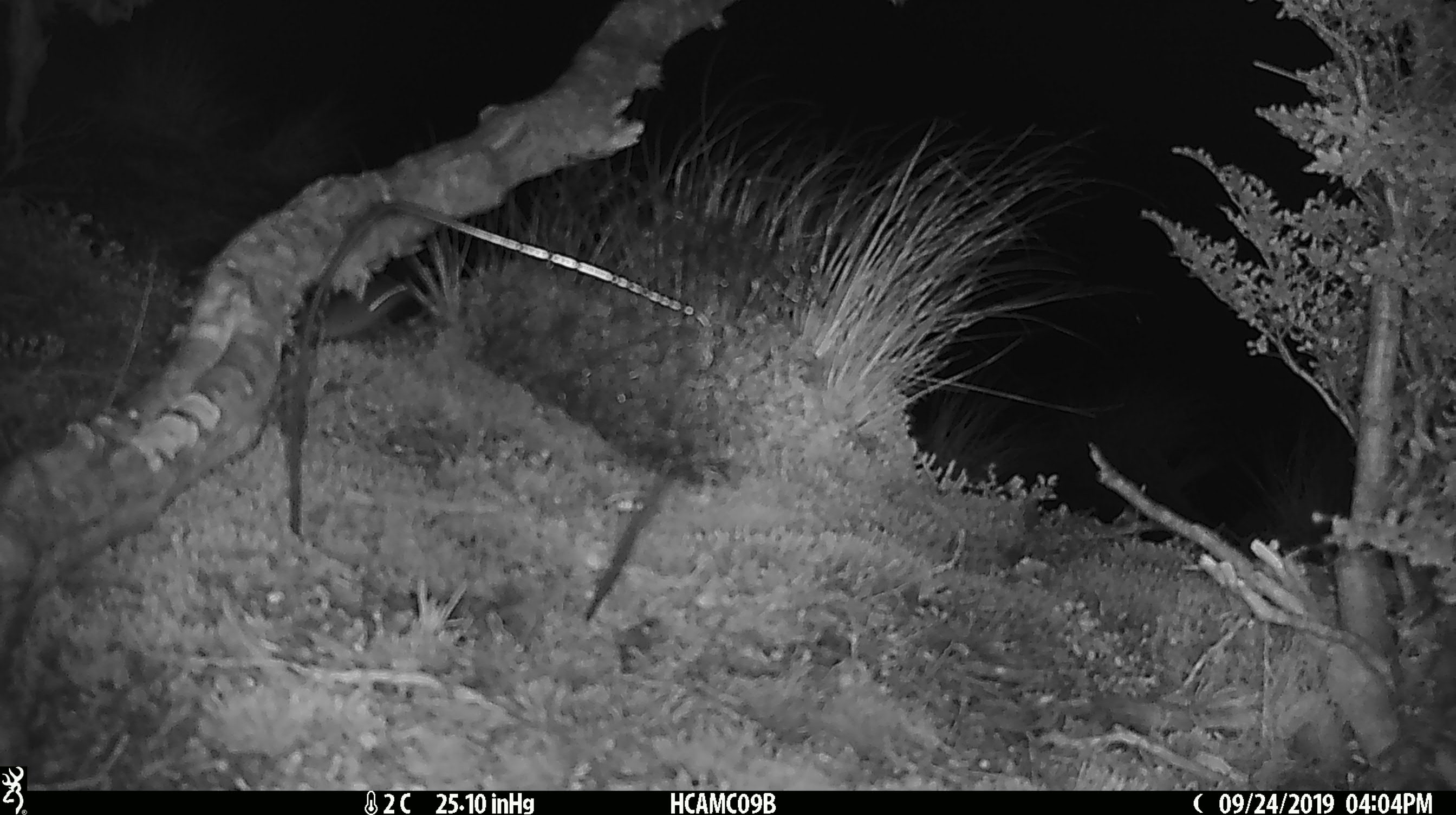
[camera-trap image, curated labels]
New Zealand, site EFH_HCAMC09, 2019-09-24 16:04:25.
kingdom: Animalia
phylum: Chordata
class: Mammalia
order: Rodentia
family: Muridae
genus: Mus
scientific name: Mus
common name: mouse